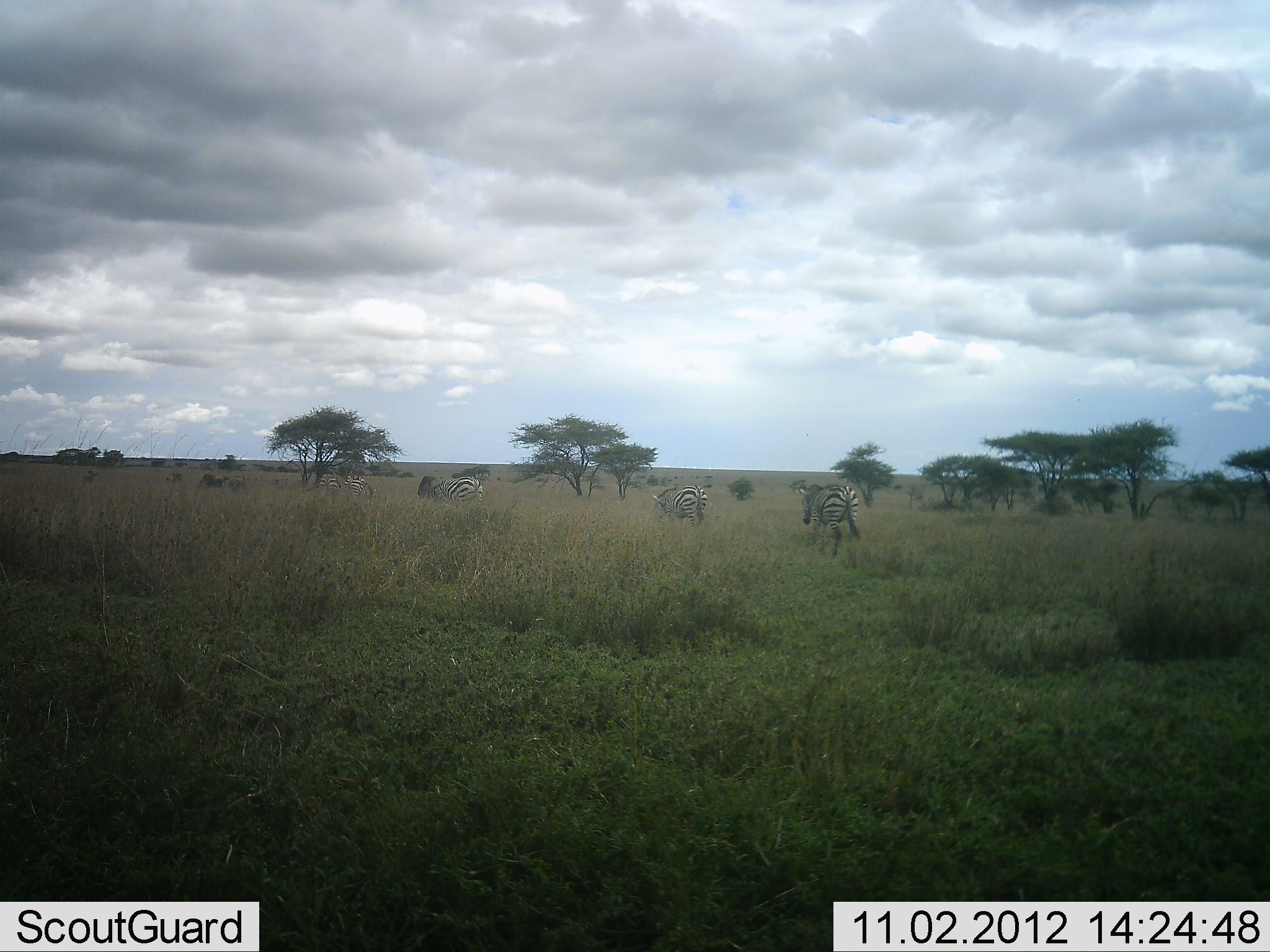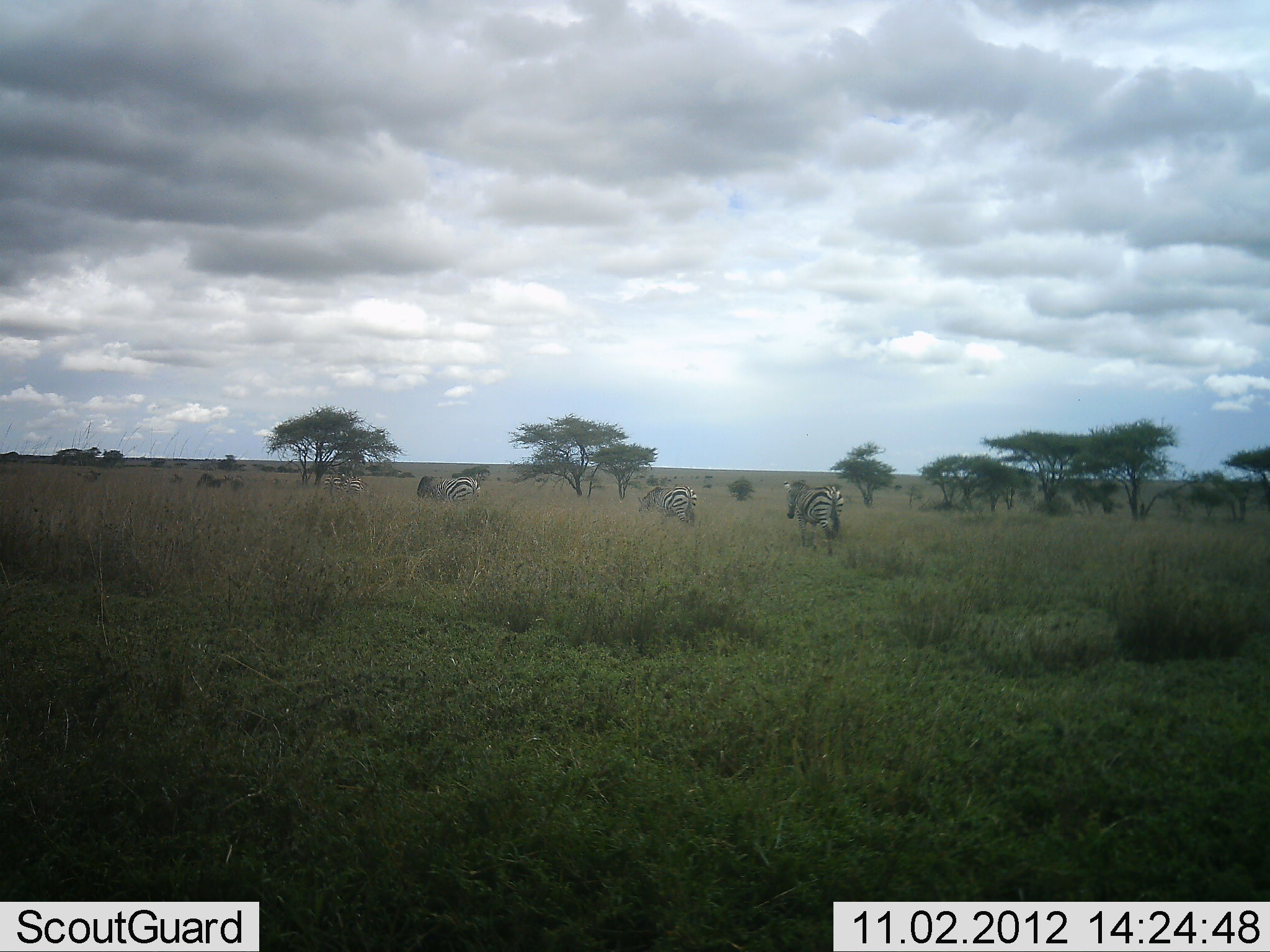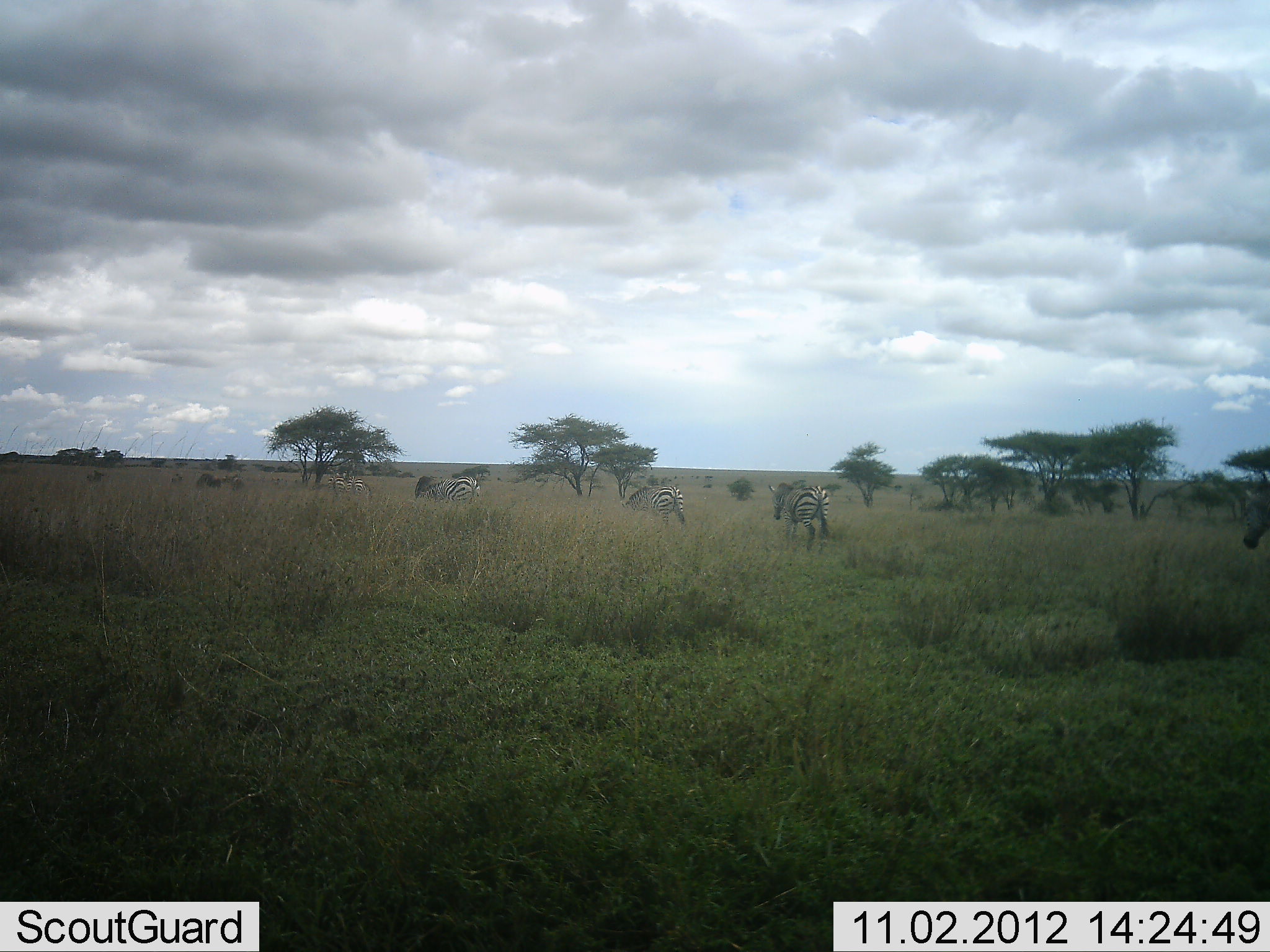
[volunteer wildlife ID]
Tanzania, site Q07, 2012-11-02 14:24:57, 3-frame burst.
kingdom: Animalia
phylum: Chordata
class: Mammalia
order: Perissodactyla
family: Equidae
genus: Equus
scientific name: Equus quagga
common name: plains zebra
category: zebra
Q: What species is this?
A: Zebra (plains zebra) (Equus quagga).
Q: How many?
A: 6.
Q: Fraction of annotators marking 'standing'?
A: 0%.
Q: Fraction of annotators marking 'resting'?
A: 0%.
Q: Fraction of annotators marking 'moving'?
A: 100%.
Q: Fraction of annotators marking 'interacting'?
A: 0%.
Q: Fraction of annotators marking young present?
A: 0%.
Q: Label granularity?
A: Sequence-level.